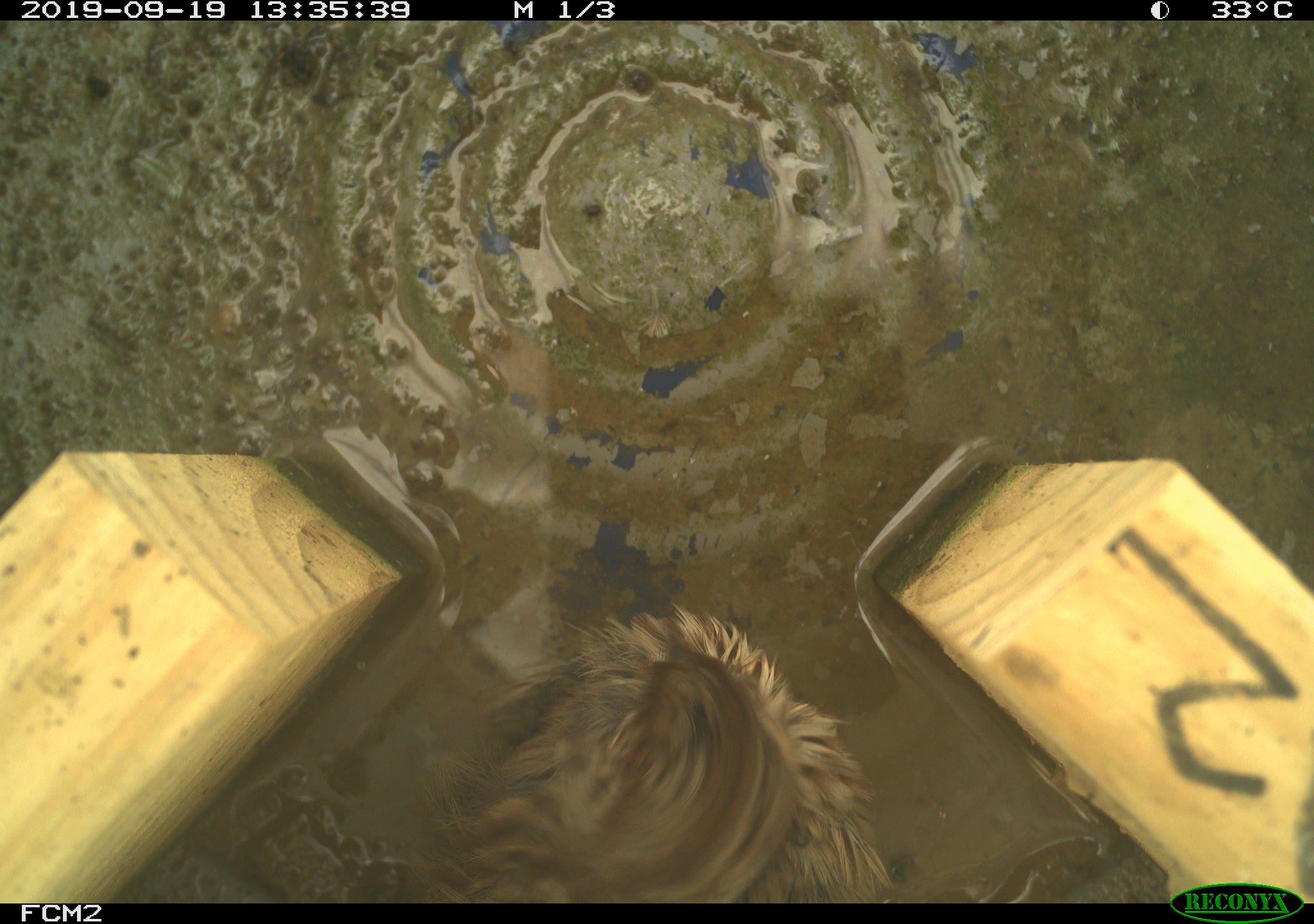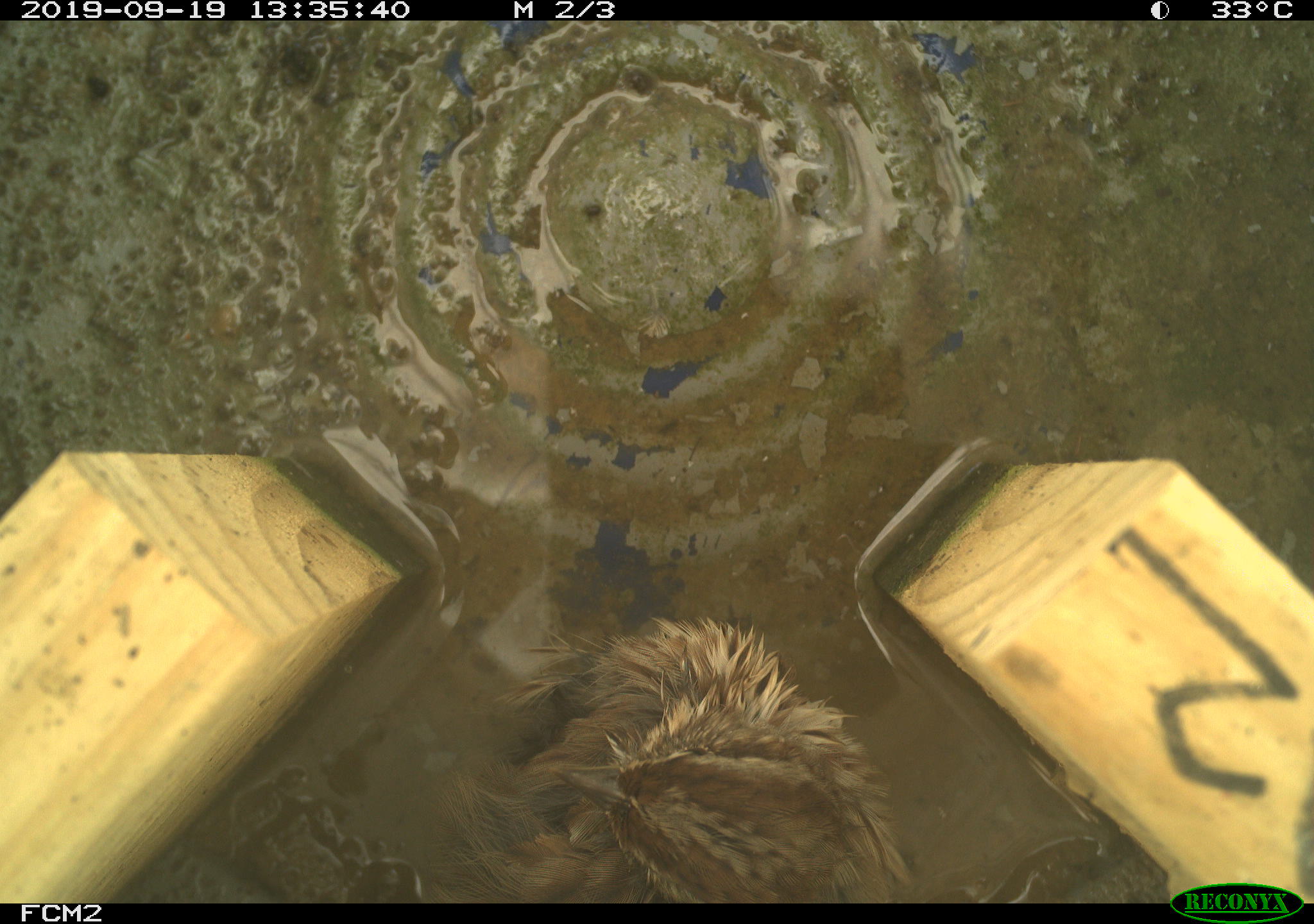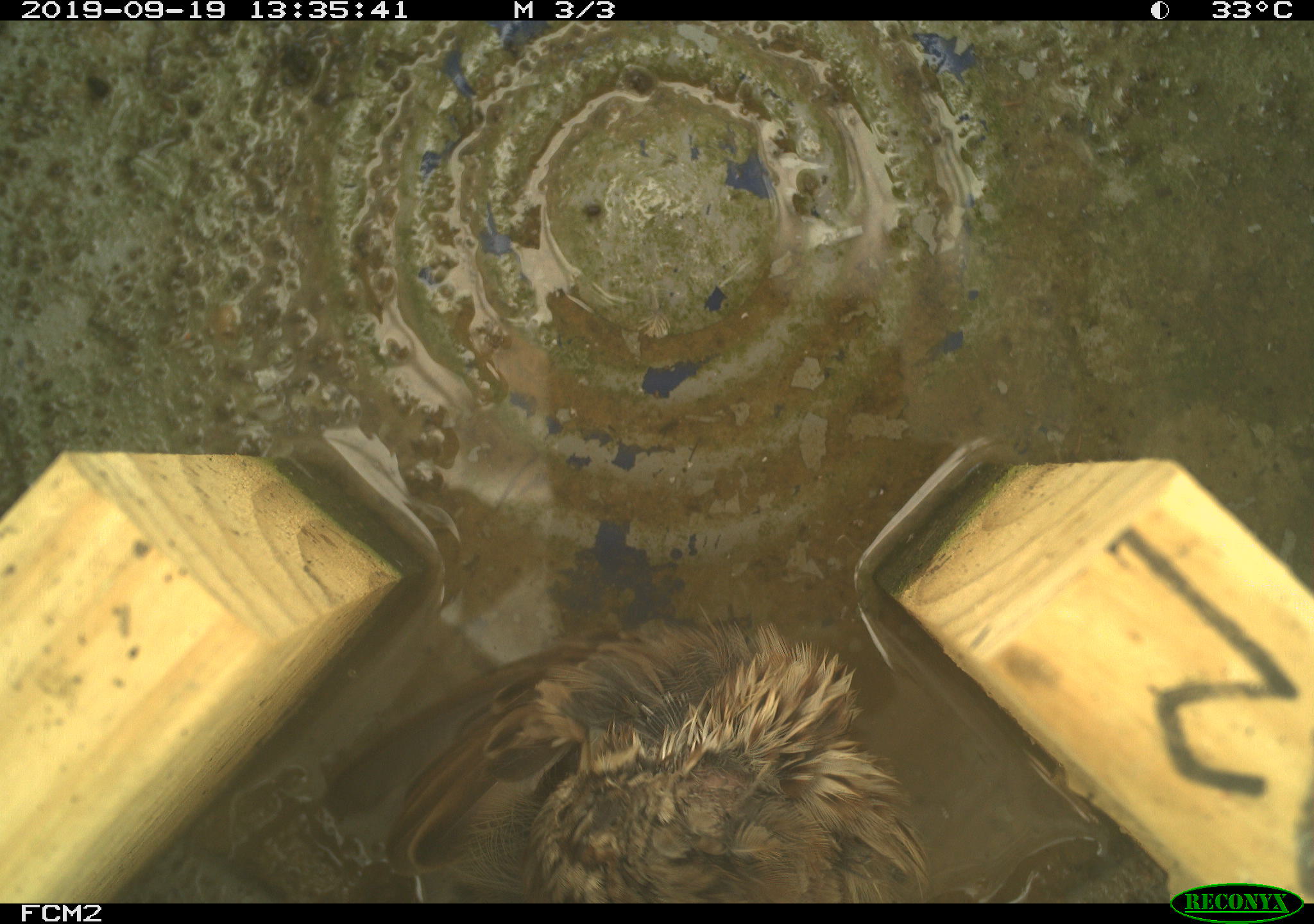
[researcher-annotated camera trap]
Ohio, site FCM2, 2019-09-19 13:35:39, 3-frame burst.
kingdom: Animalia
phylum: Chordata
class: Aves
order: Passeriformes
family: Passerellidae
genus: Melospiza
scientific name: Melospiza melodia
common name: song sparrow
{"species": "song sparrow (Melospiza melodia)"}